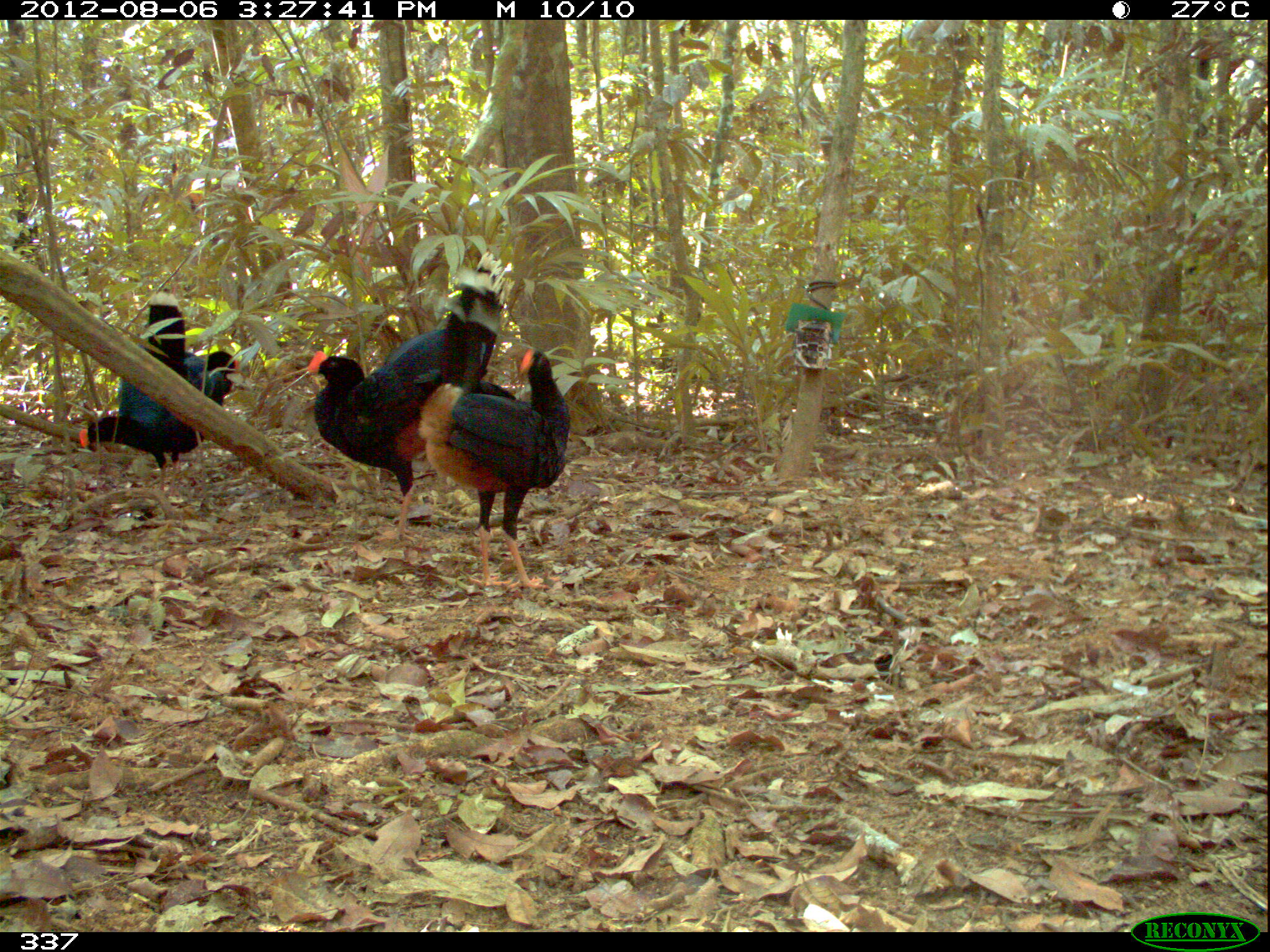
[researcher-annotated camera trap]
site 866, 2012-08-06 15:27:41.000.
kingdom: Animalia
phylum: Chordata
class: Aves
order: Galliformes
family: Cracidae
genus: Mitu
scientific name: Mitu tuberosum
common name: razor-billed curassow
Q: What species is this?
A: Mitu tuberosum (razor-billed curassow).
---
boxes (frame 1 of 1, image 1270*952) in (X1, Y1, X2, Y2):
mitu tuberosum: (306, 251, 513, 544); (416, 347, 569, 592); (77, 288, 206, 499); (197, 349, 238, 405)